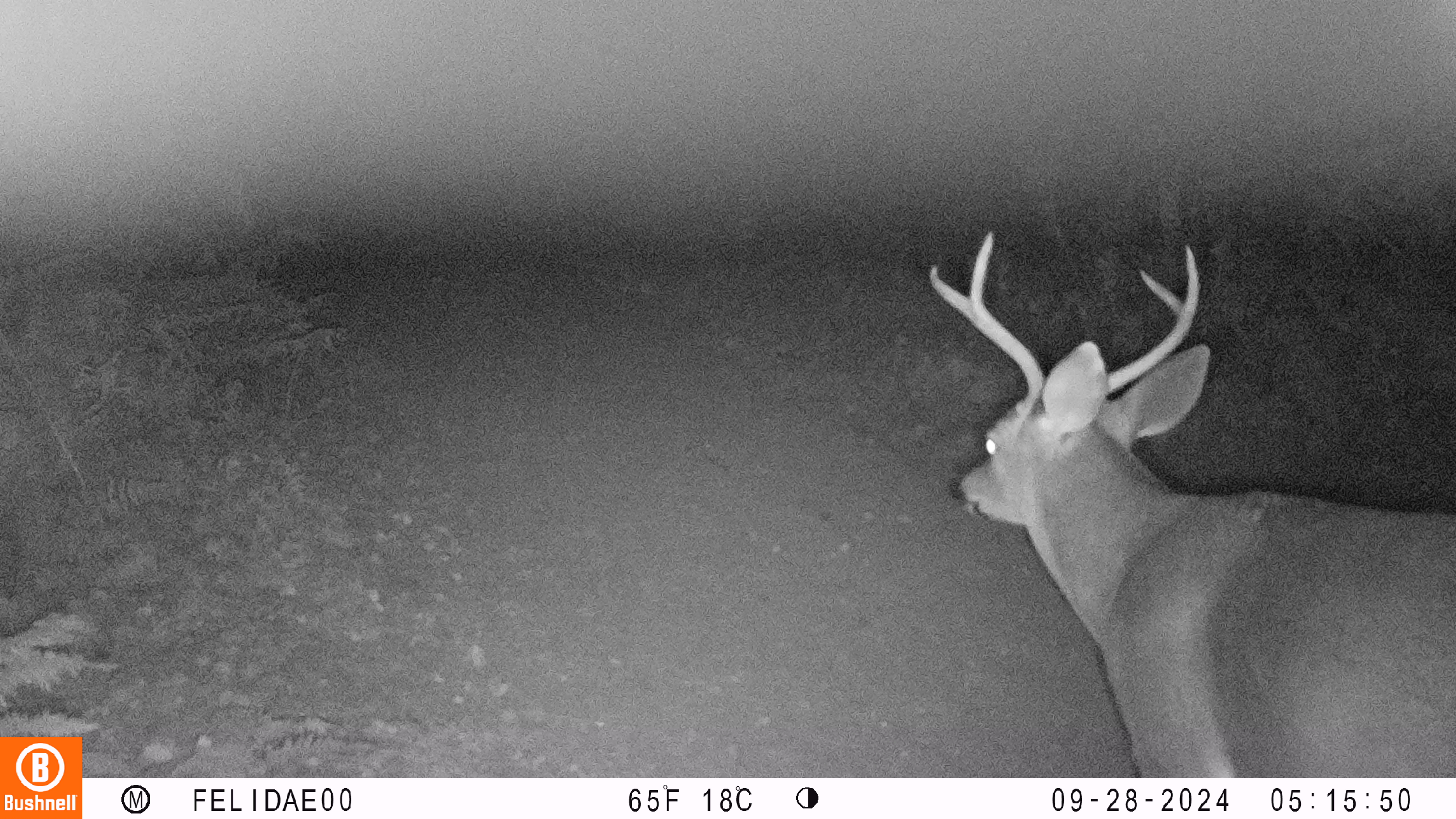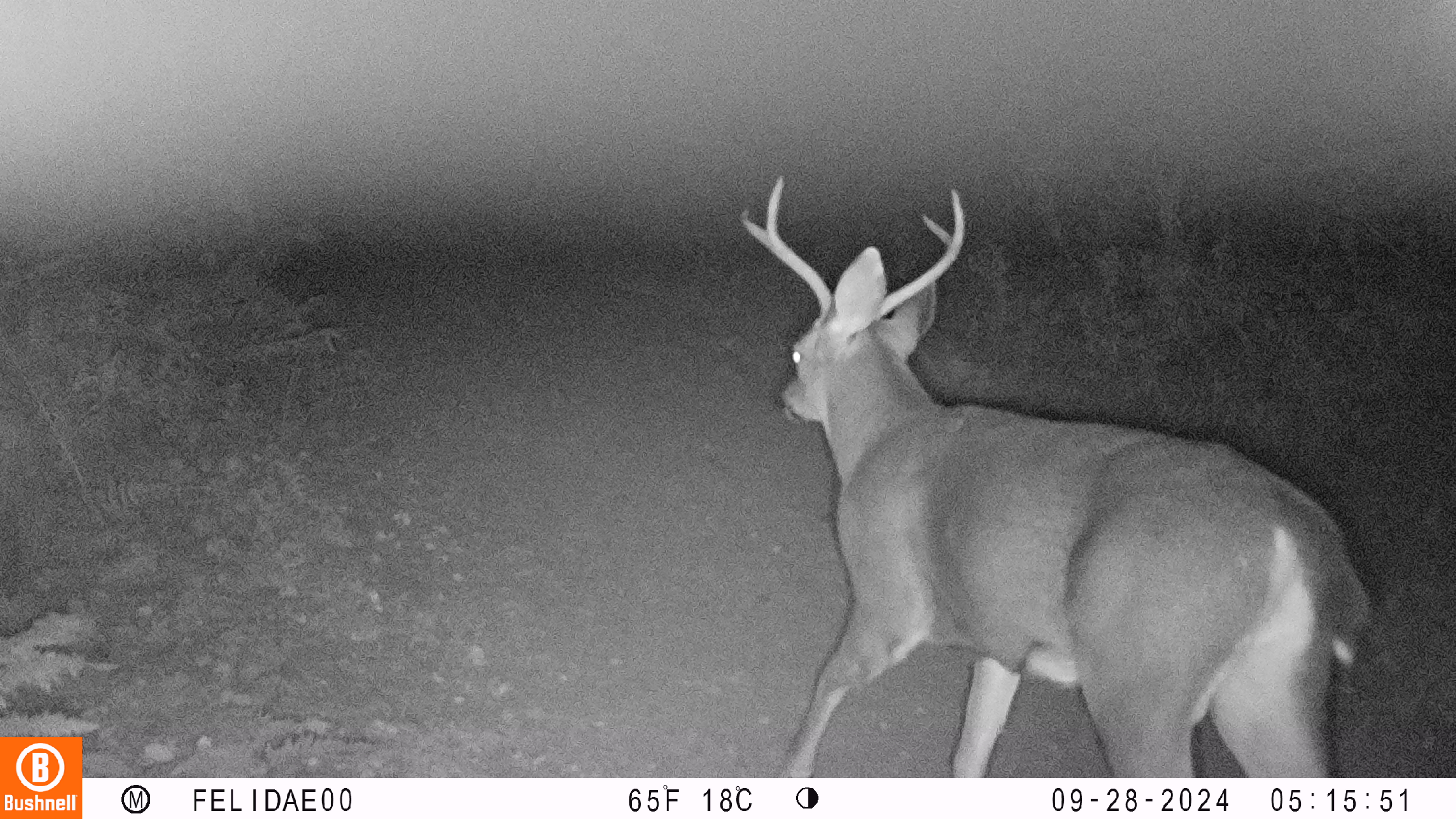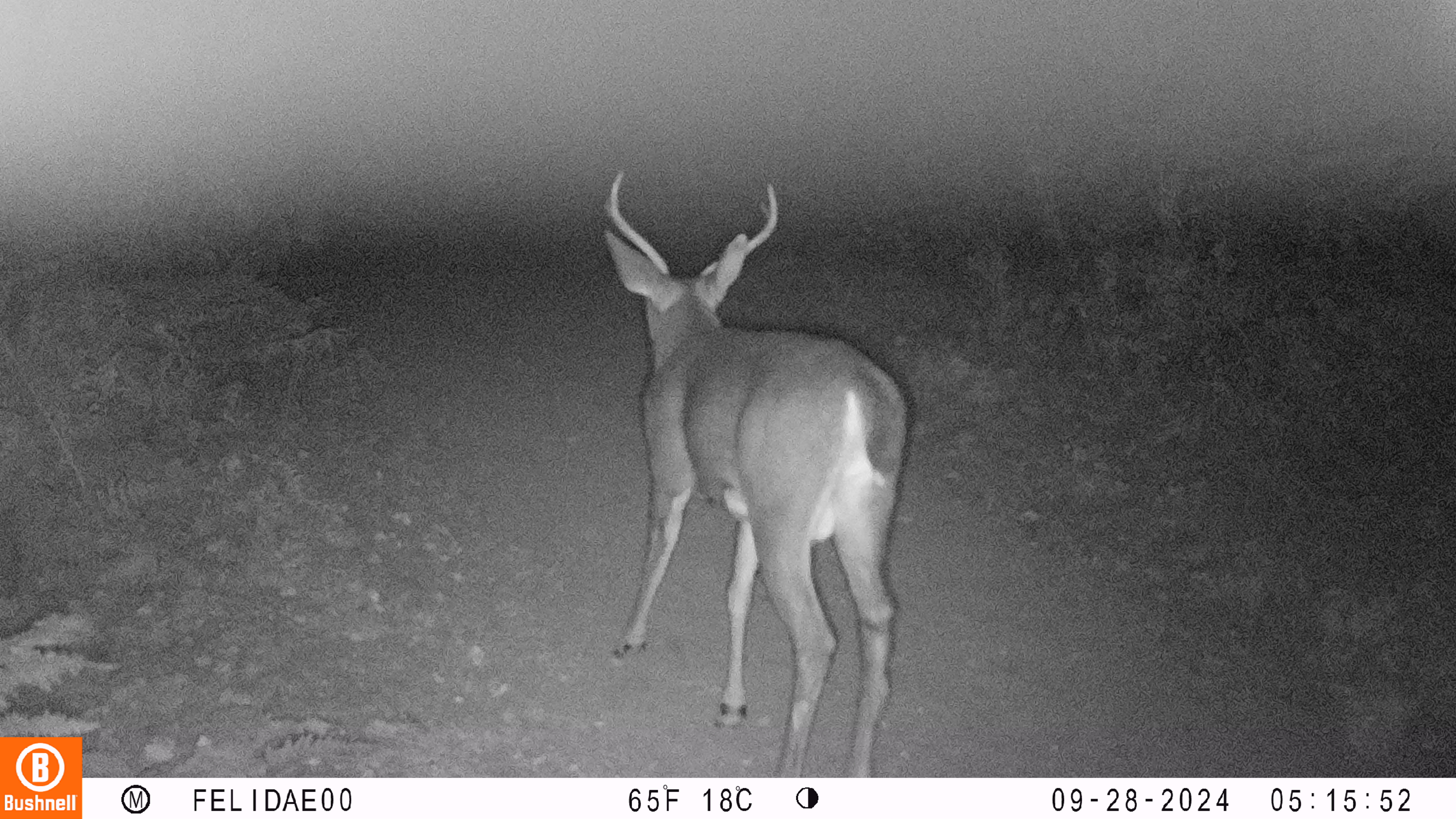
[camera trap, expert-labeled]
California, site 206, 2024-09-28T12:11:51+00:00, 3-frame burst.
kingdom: Animalia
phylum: Chordata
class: Mammalia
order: Artiodactyla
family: Cervidae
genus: Odocoileus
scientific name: Odocoileus hemionus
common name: mule deer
Mule deer (Odocoileus hemionus).